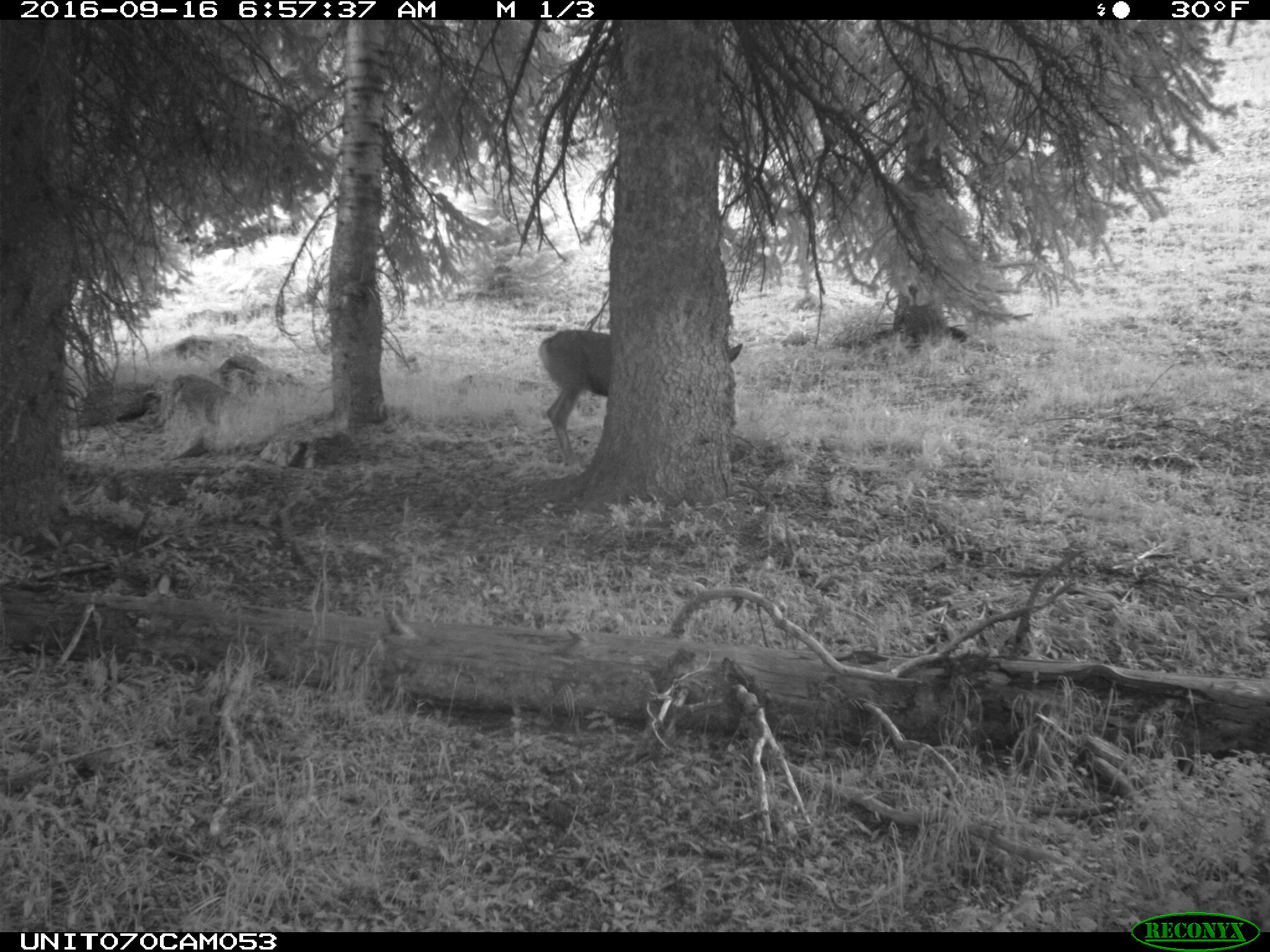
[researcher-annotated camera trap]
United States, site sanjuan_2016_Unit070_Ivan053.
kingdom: Animalia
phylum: Chordata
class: Mammalia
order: Artiodactyla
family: Cervidae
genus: Odocoileus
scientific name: Odocoileus hemionus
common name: mule deer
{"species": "Odocoileus hemionus (mule deer)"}